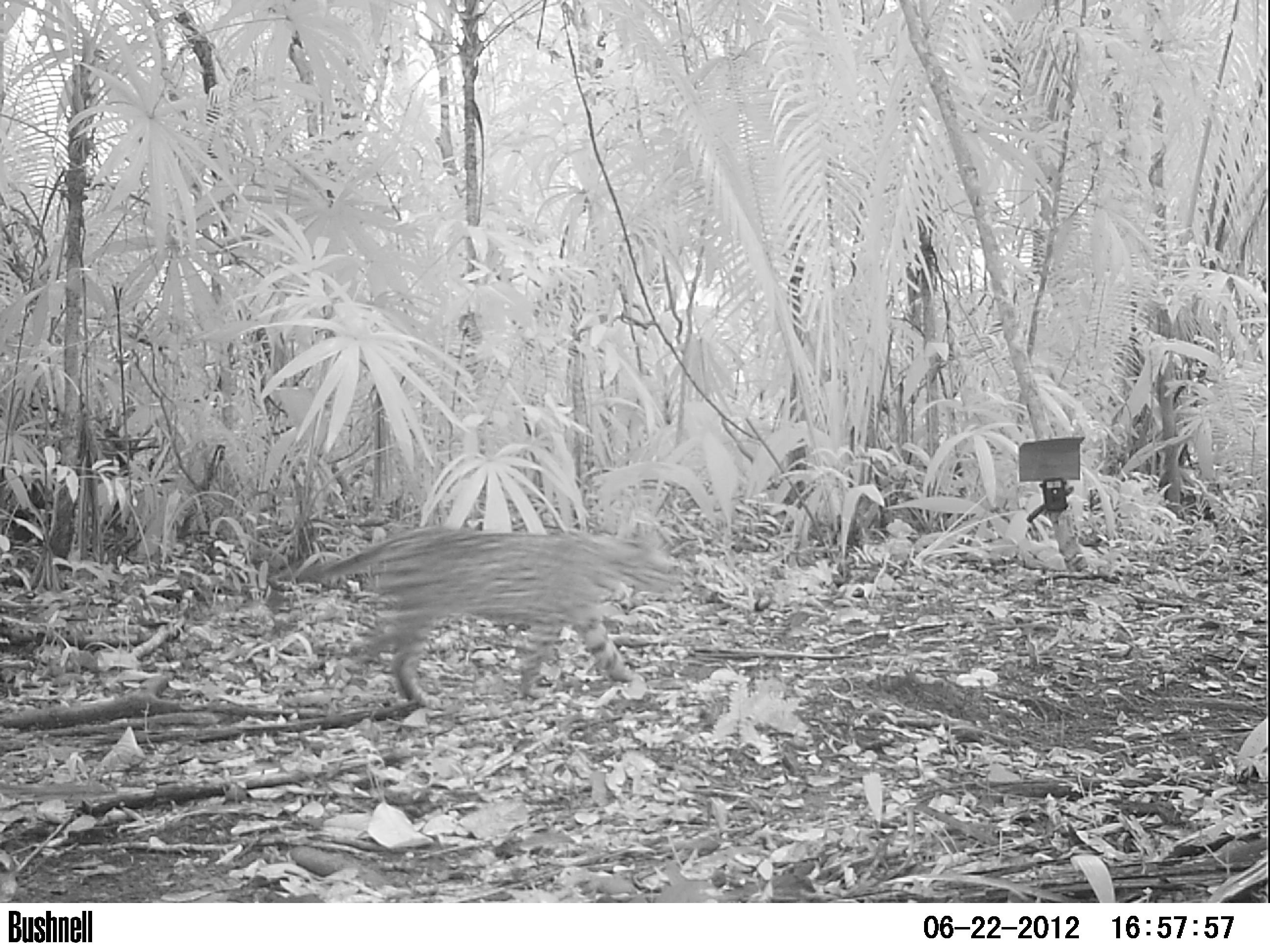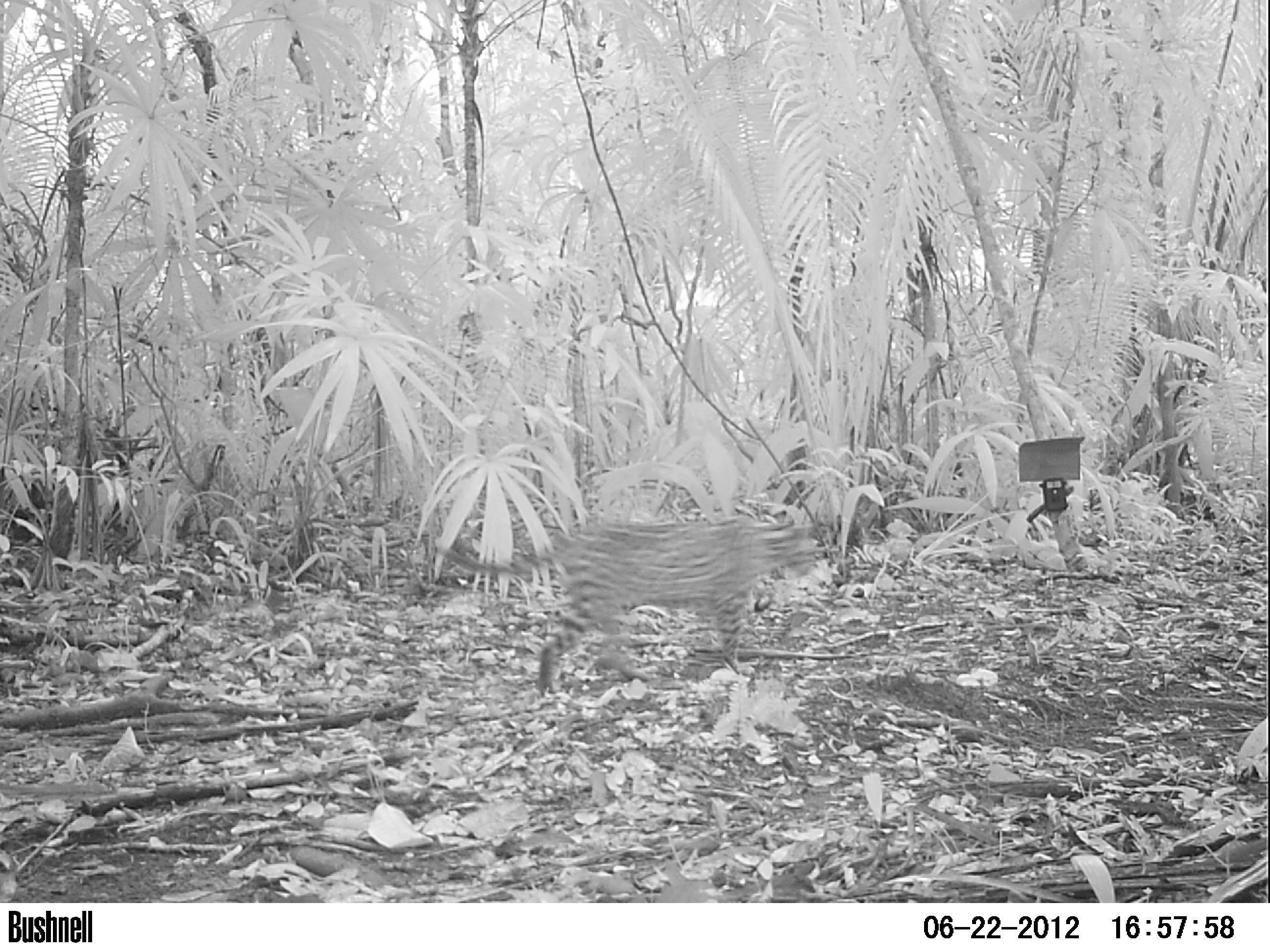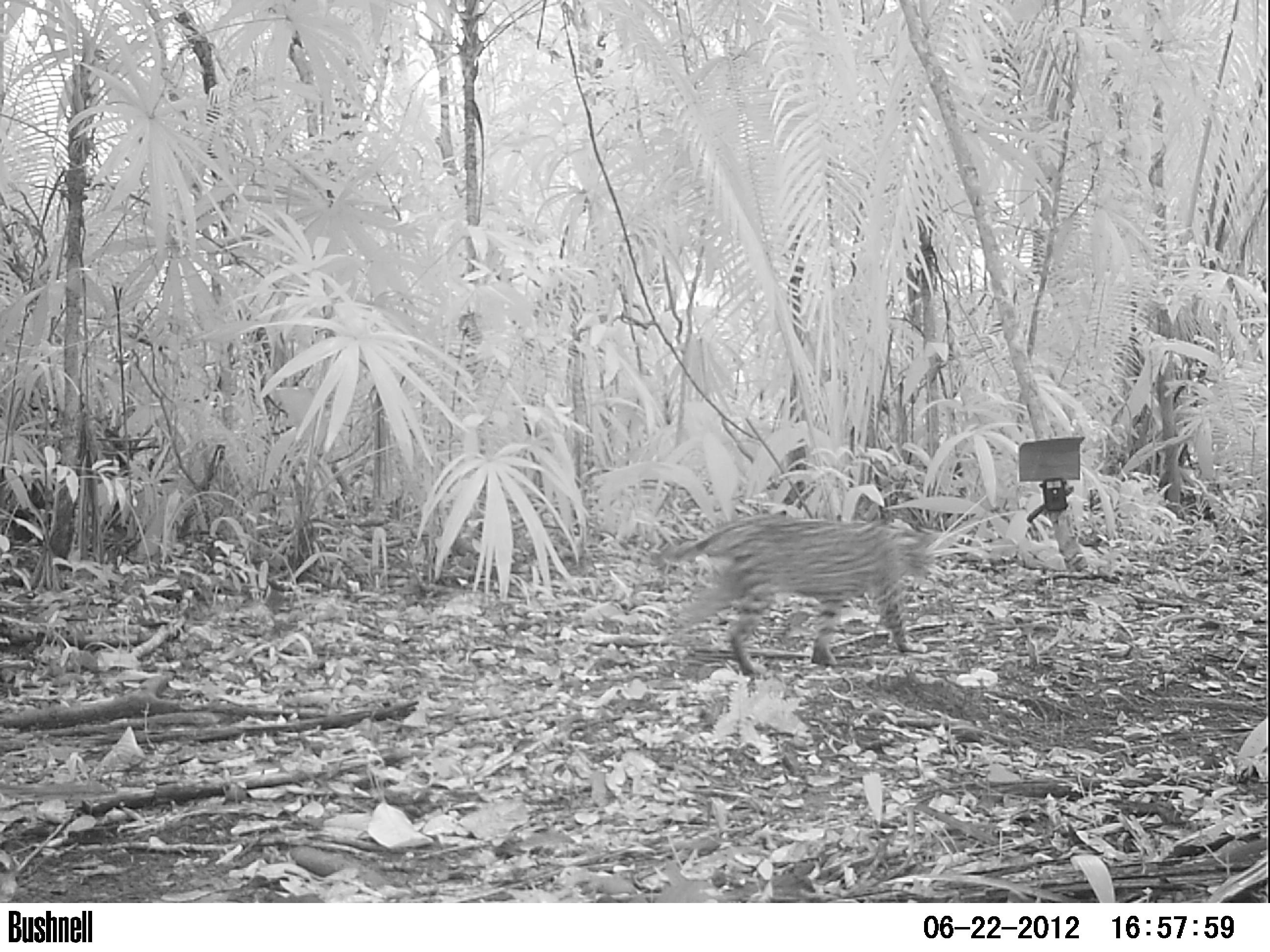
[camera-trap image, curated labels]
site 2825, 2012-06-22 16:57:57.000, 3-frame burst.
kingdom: Animalia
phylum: Chordata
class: Mammalia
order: Carnivora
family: Felidae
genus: Leopardus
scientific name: Leopardus pardalis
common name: ocelot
Leopardus pardalis (ocelot), count 1, age adult.